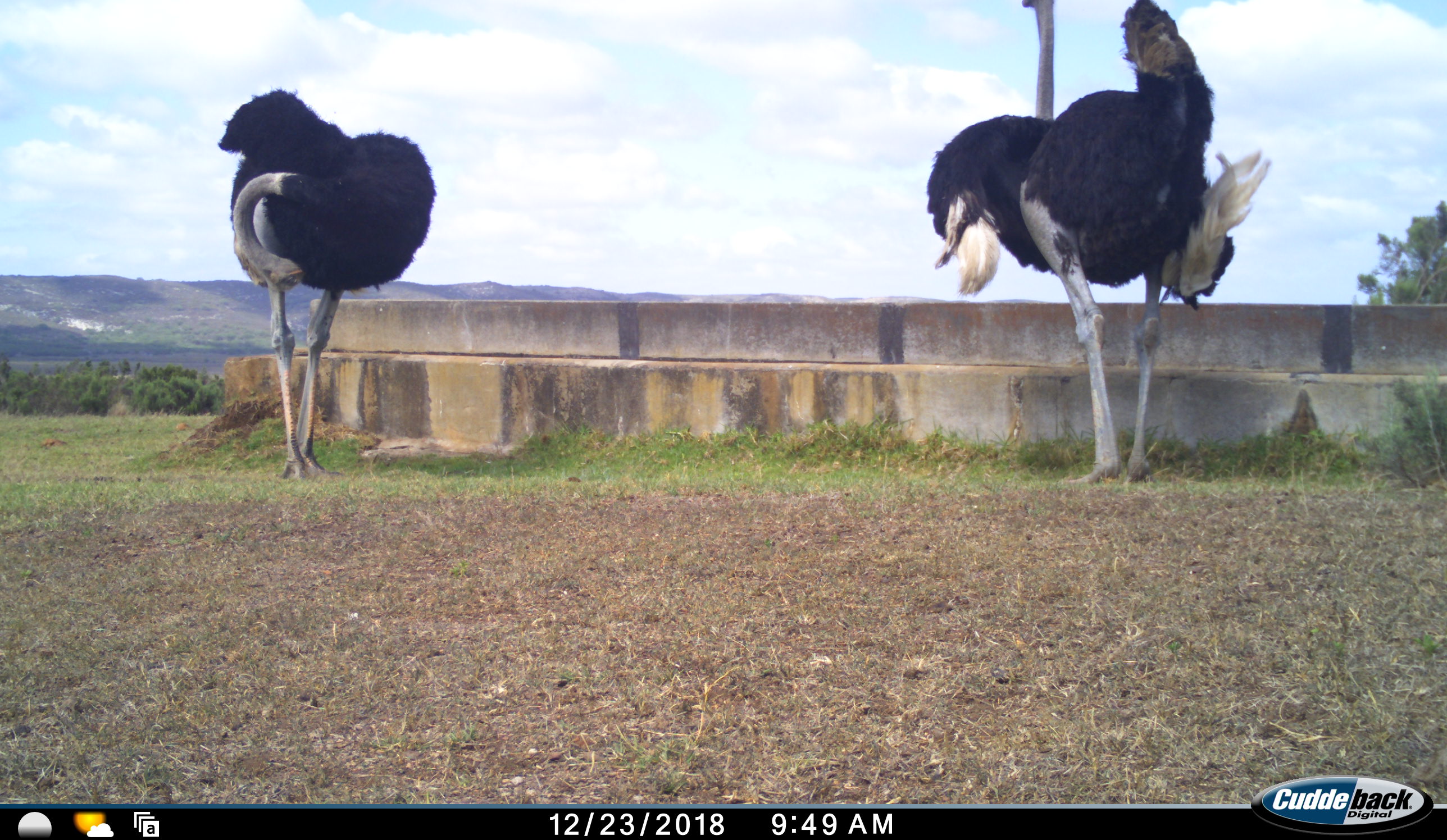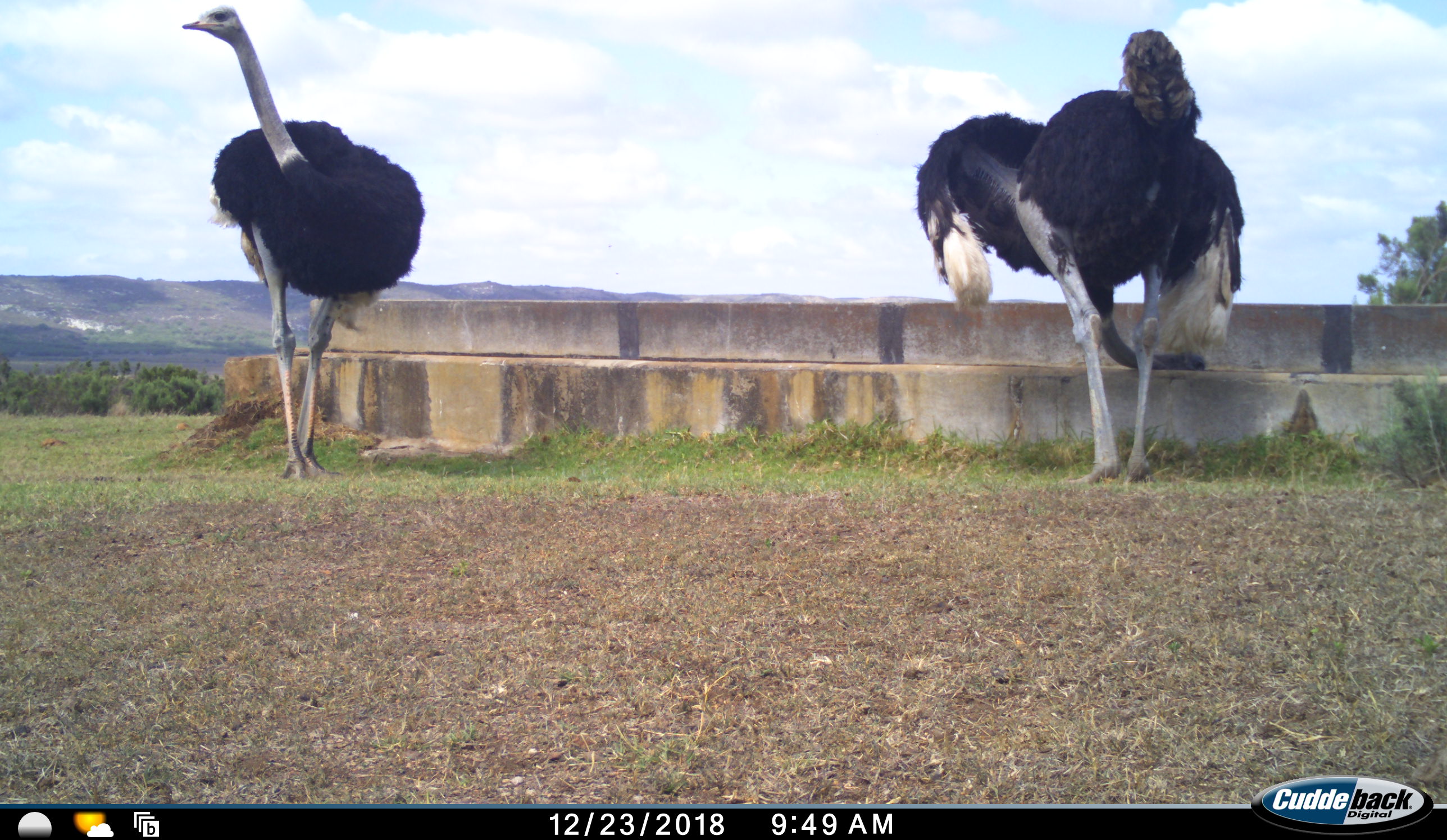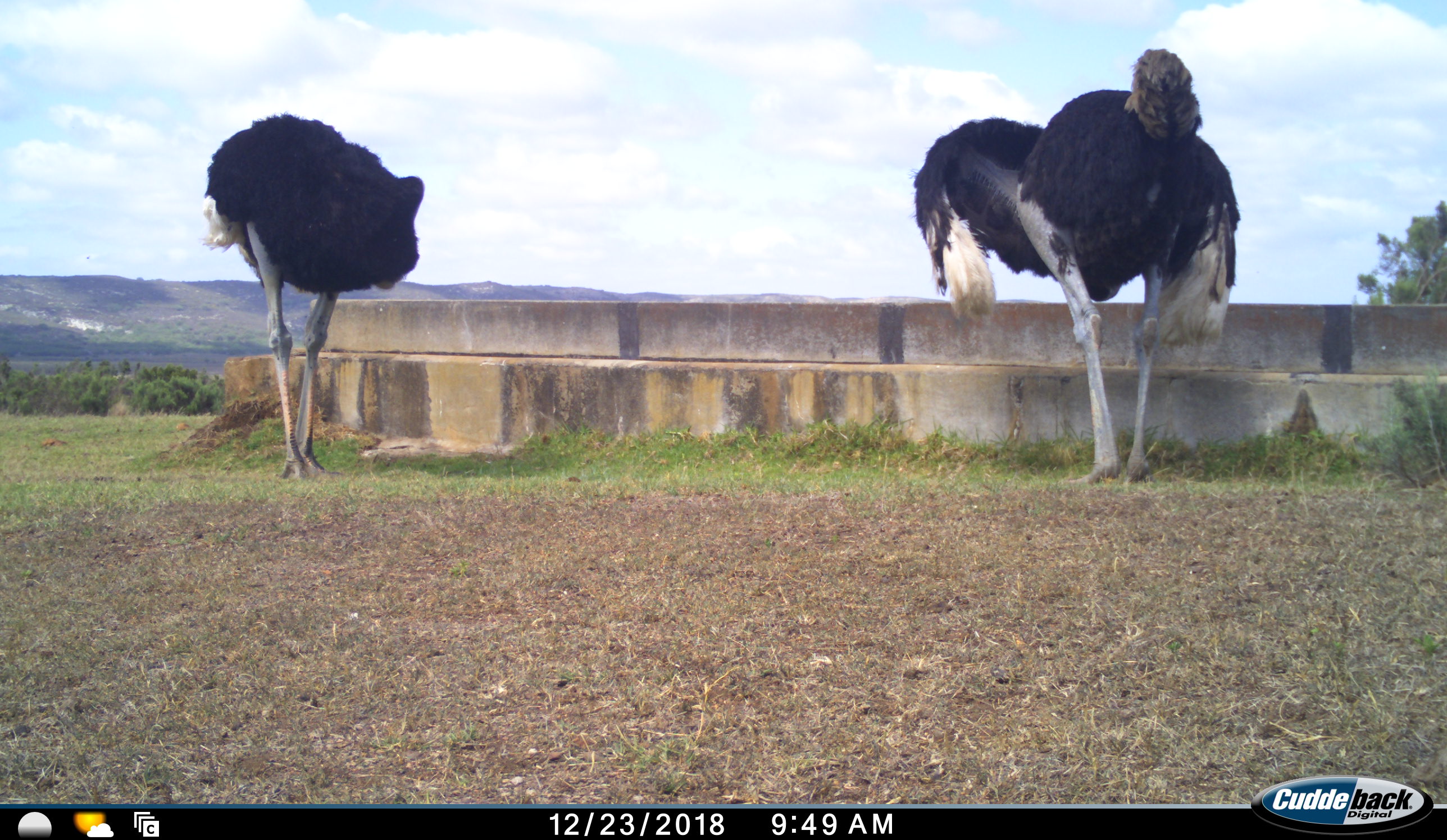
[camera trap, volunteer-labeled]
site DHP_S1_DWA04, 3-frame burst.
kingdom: Animalia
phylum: Chordata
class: Aves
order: Struthioniformes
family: Struthionidae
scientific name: Struthionidae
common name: ostrich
Ostrich (Struthionidae), count 2. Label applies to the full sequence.